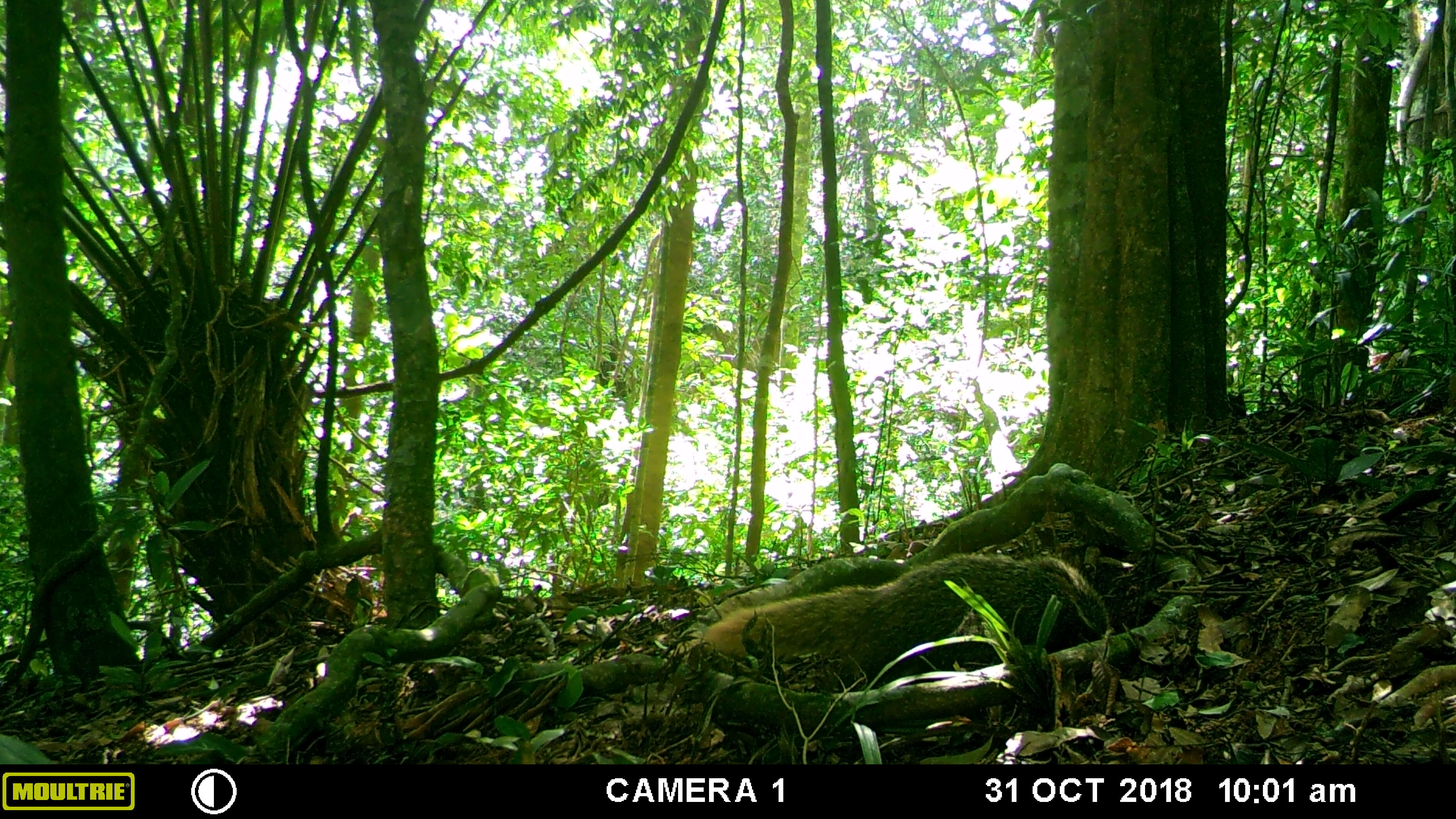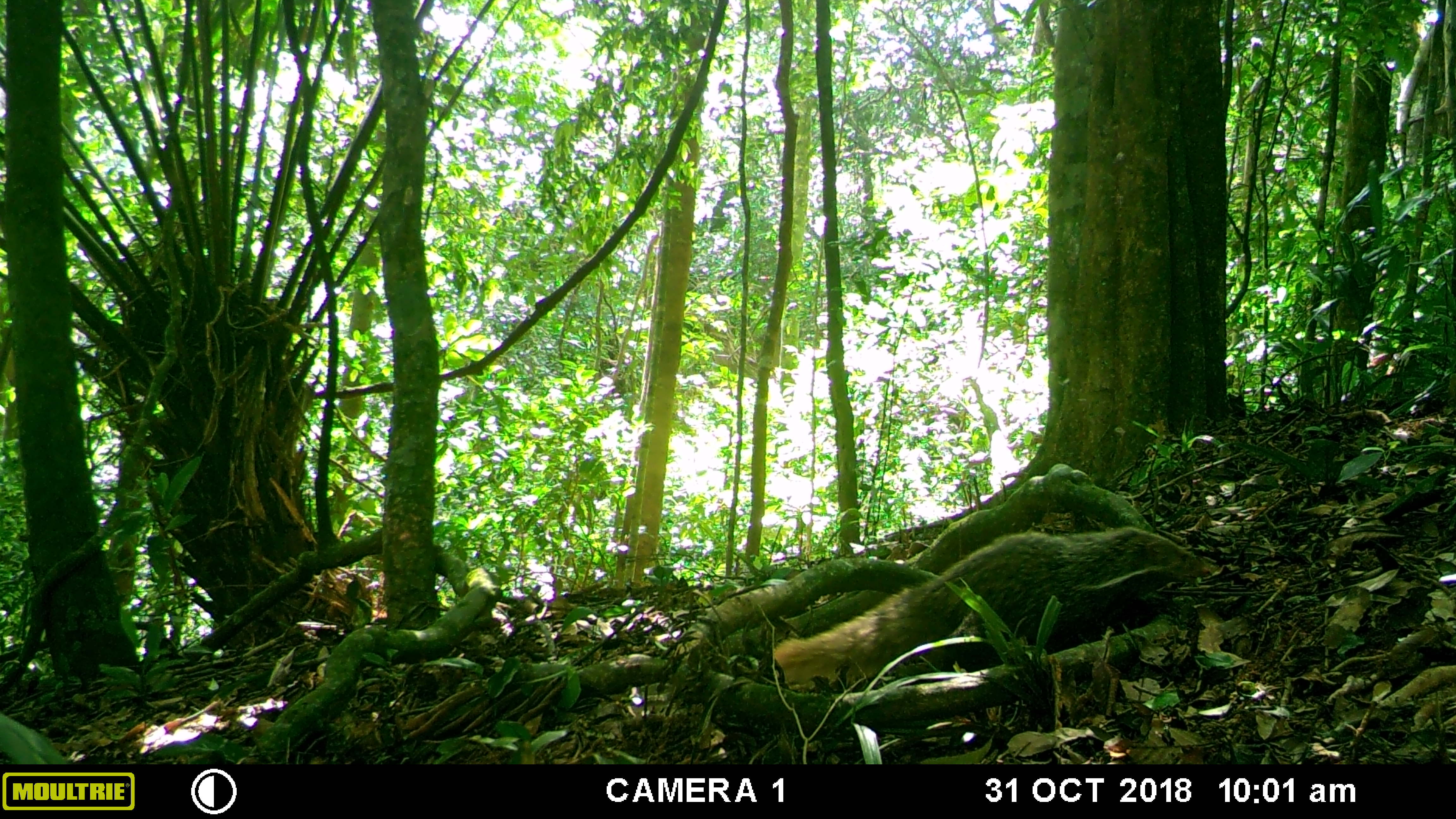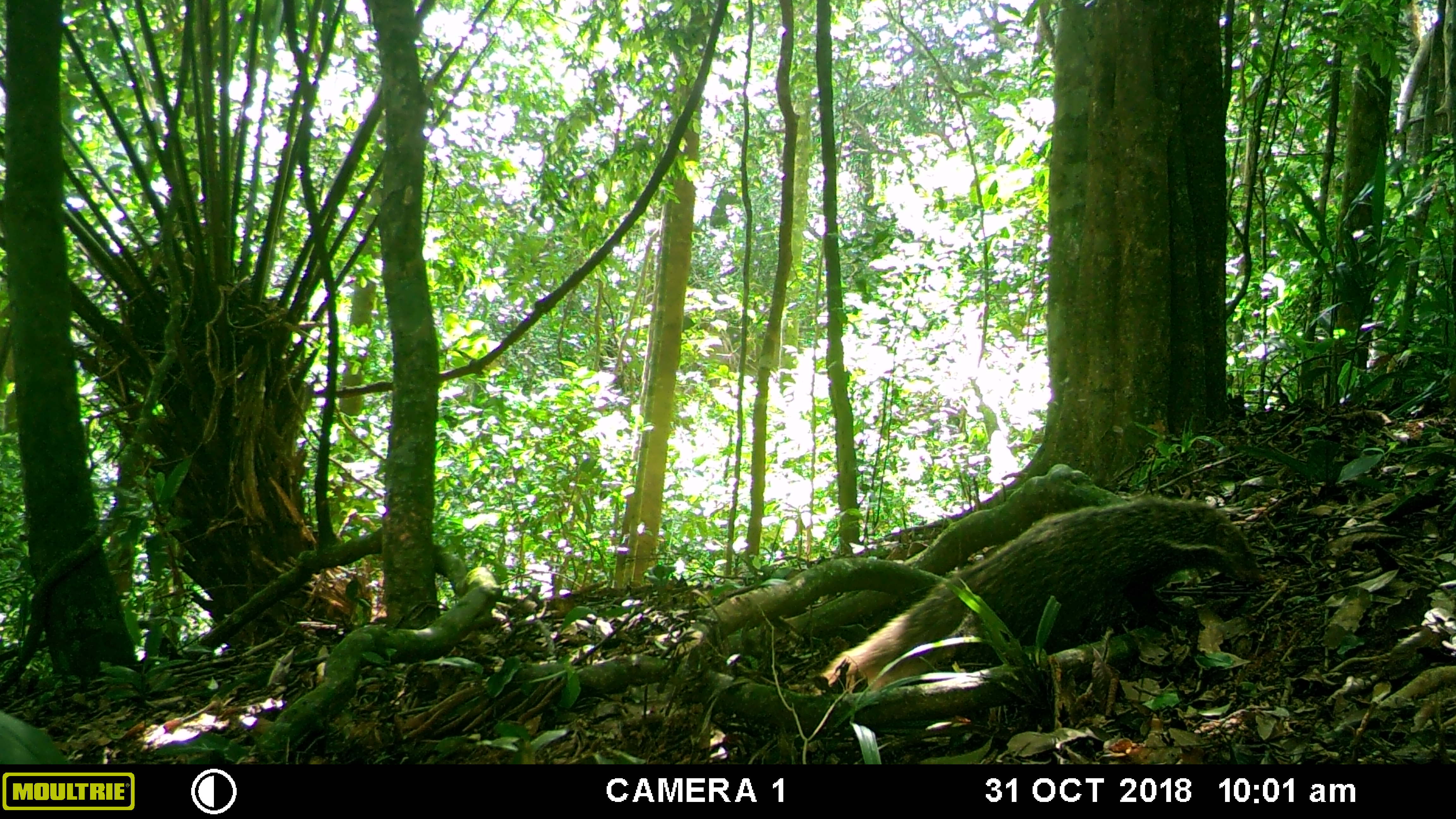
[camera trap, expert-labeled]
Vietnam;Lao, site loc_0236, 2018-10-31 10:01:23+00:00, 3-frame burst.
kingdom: Animalia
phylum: Chordata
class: Mammalia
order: Carnivora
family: Herpestidae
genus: Urva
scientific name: Urva urva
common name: crab-eating mongoose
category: crab eating mongoose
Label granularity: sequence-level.